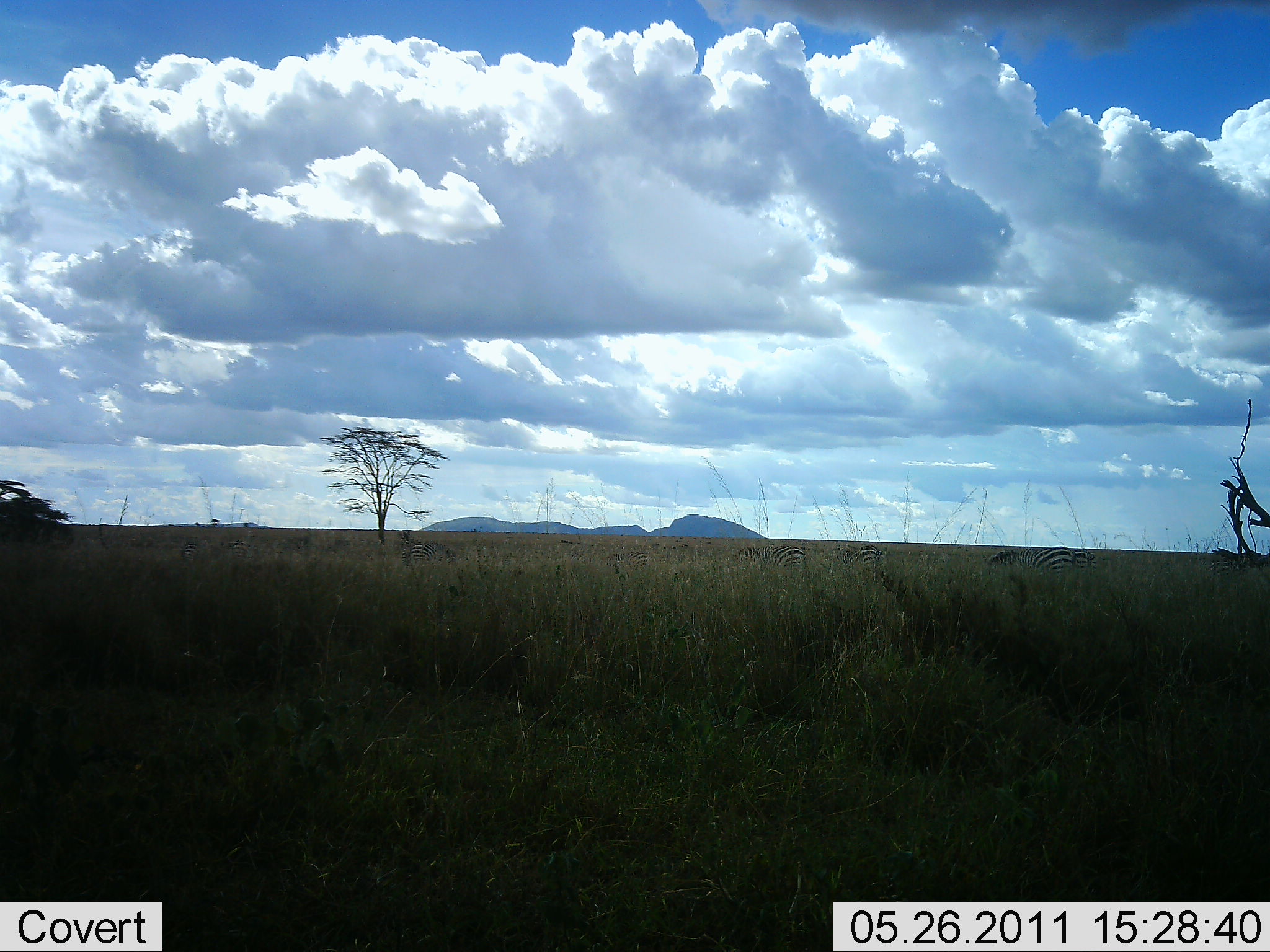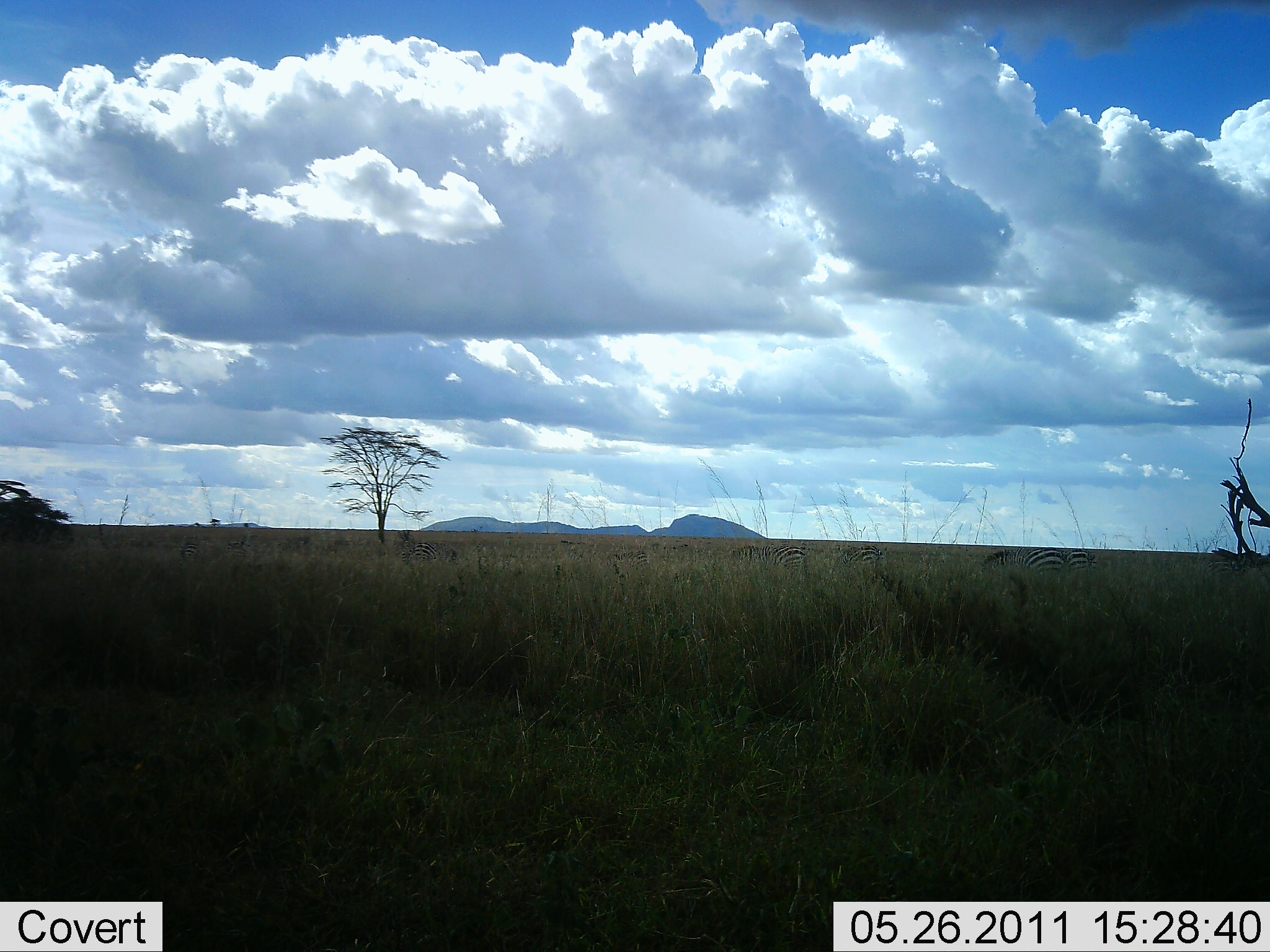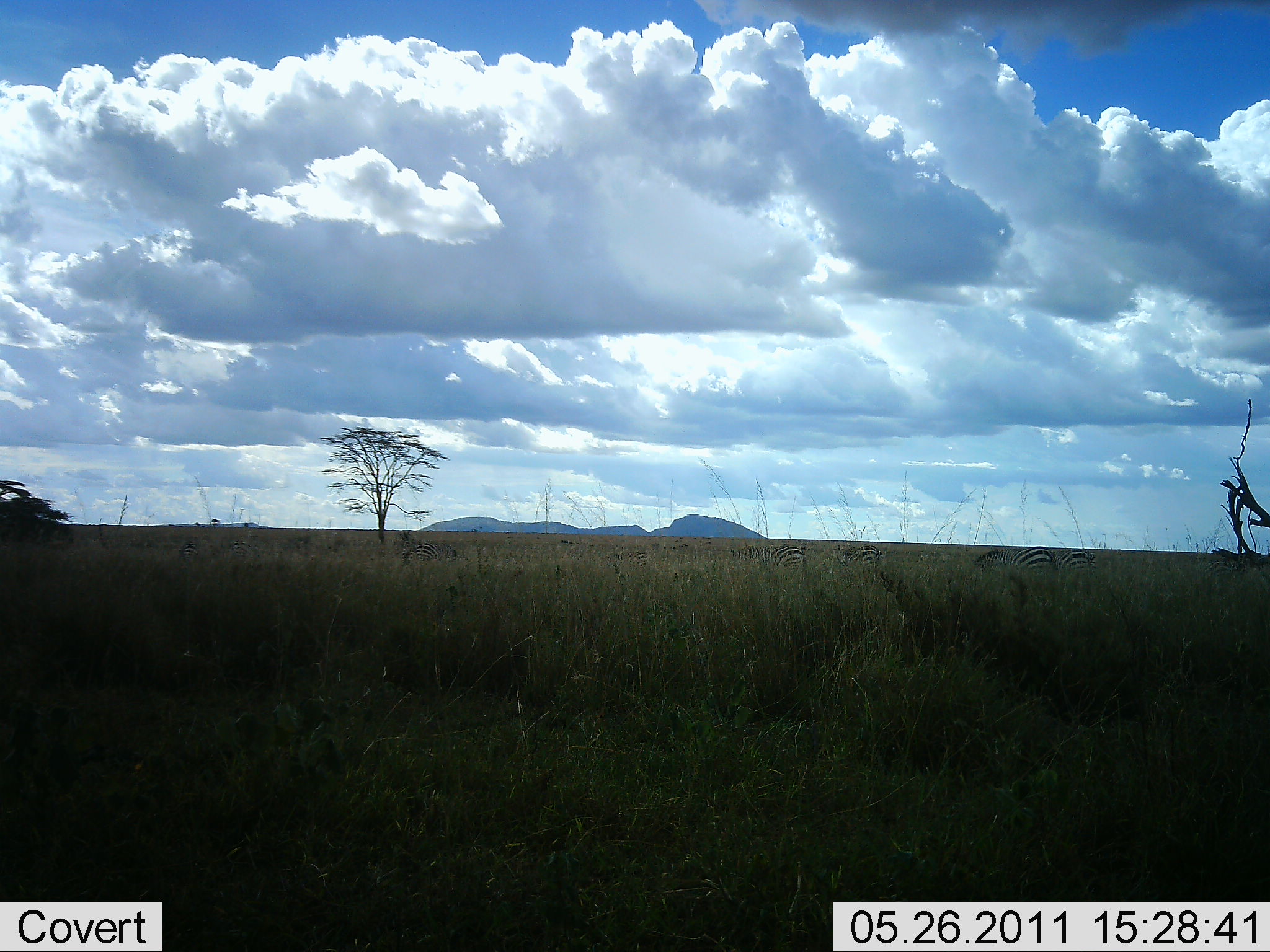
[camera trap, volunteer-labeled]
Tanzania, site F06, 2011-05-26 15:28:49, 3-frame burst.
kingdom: Animalia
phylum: Chordata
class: Mammalia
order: Perissodactyla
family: Equidae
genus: Equus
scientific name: Equus quagga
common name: plains zebra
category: zebra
Zebra (plains zebra) (Equus quagga), count 7. Behavior (volunteer vote fractions): standing 60%, resting 0%, moving 30%, interacting 0%. Young present (vote fraction): 0%. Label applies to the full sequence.